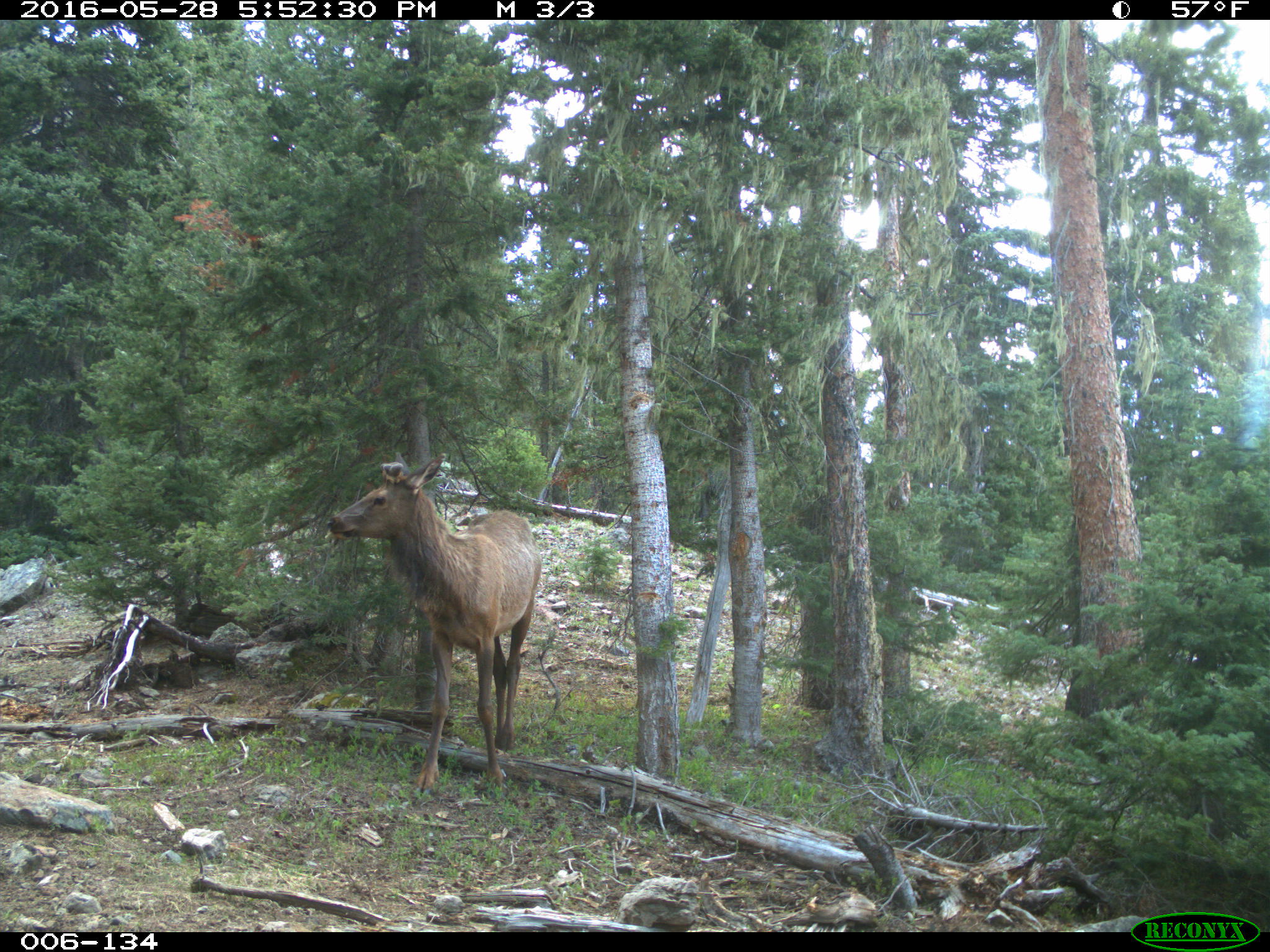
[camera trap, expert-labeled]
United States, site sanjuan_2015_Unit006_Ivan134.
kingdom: Animalia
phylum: Chordata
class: Mammalia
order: Artiodactyla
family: Cervidae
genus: Cervus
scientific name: Cervus elaphus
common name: red deer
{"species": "Cervus elaphus (red deer)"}